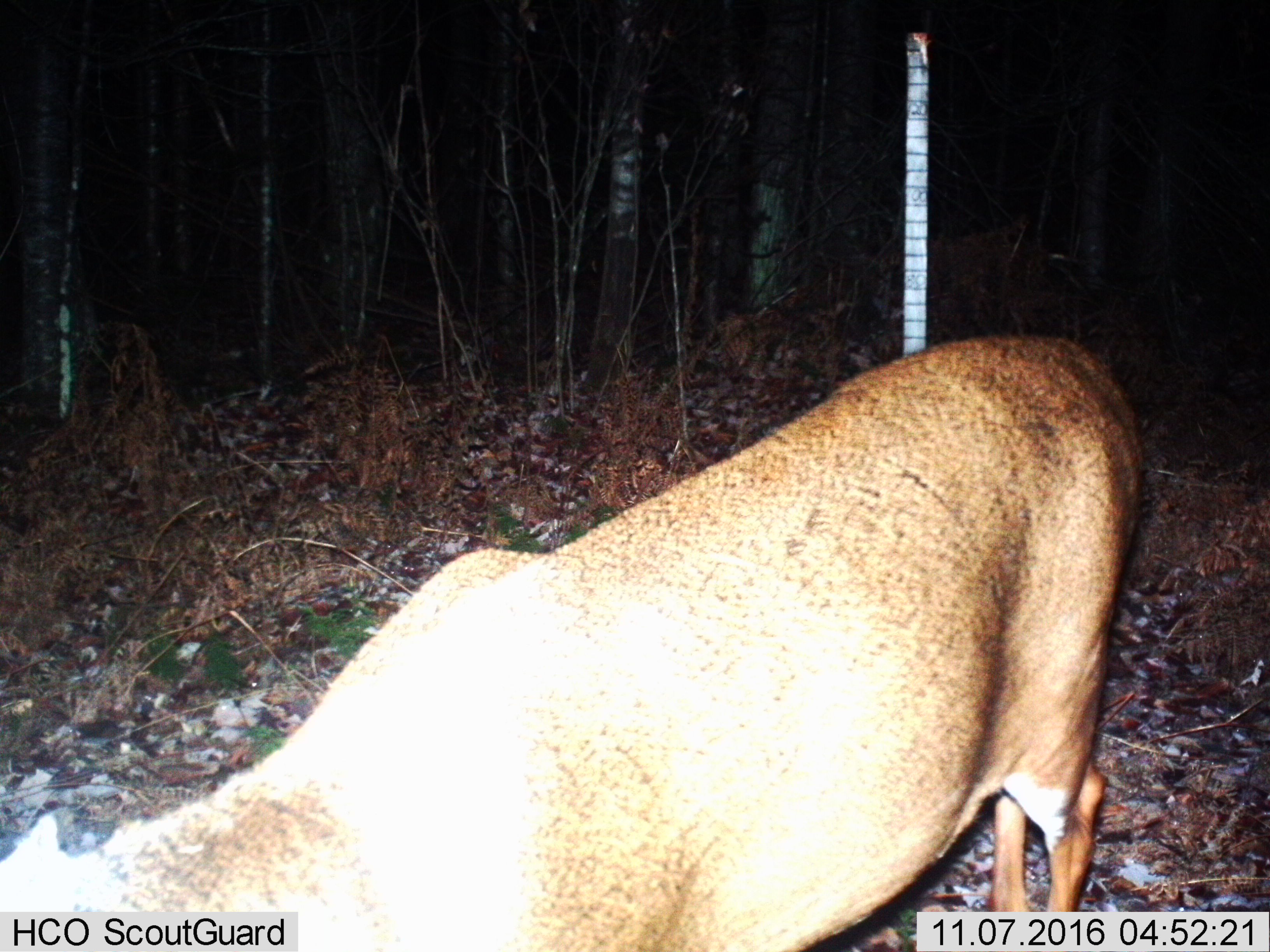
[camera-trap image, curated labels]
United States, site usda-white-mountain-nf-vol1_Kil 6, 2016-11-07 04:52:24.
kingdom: Animalia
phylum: Chordata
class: Mammalia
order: Artiodactyla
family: Cervidae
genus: Odocoileus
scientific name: Odocoileus virginianus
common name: white-tailed deer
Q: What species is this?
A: White-tailed deer (Odocoileus virginianus).